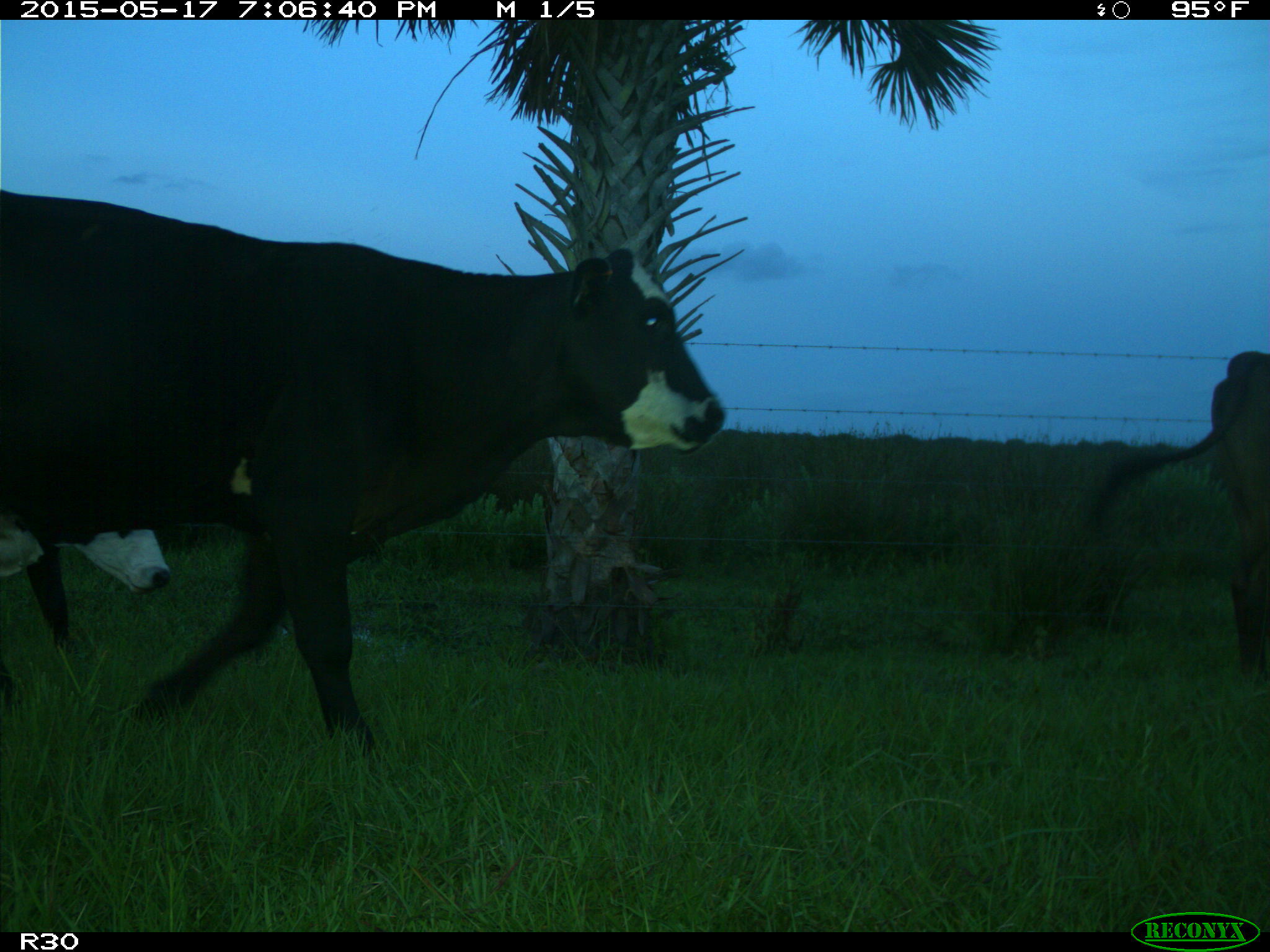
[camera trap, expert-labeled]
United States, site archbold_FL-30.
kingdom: Animalia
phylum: Chordata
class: Mammalia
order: Artiodactyla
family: Bovidae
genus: Bos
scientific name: Bos taurus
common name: domestic cow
Bos taurus (domestic cow).